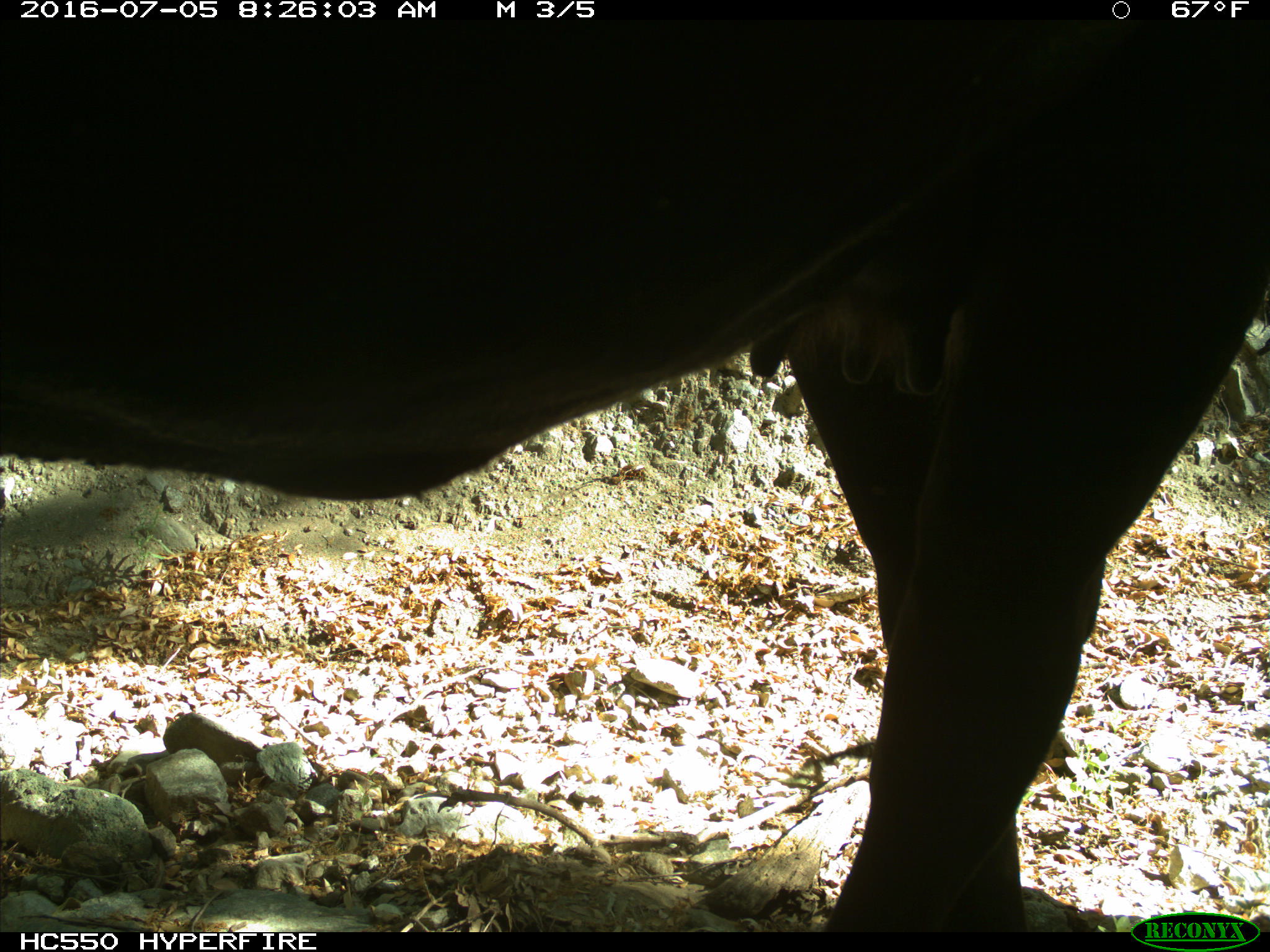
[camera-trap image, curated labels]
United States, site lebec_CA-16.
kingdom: Animalia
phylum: Chordata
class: Mammalia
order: Artiodactyla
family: Bovidae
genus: Bos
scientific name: Bos taurus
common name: domestic cow